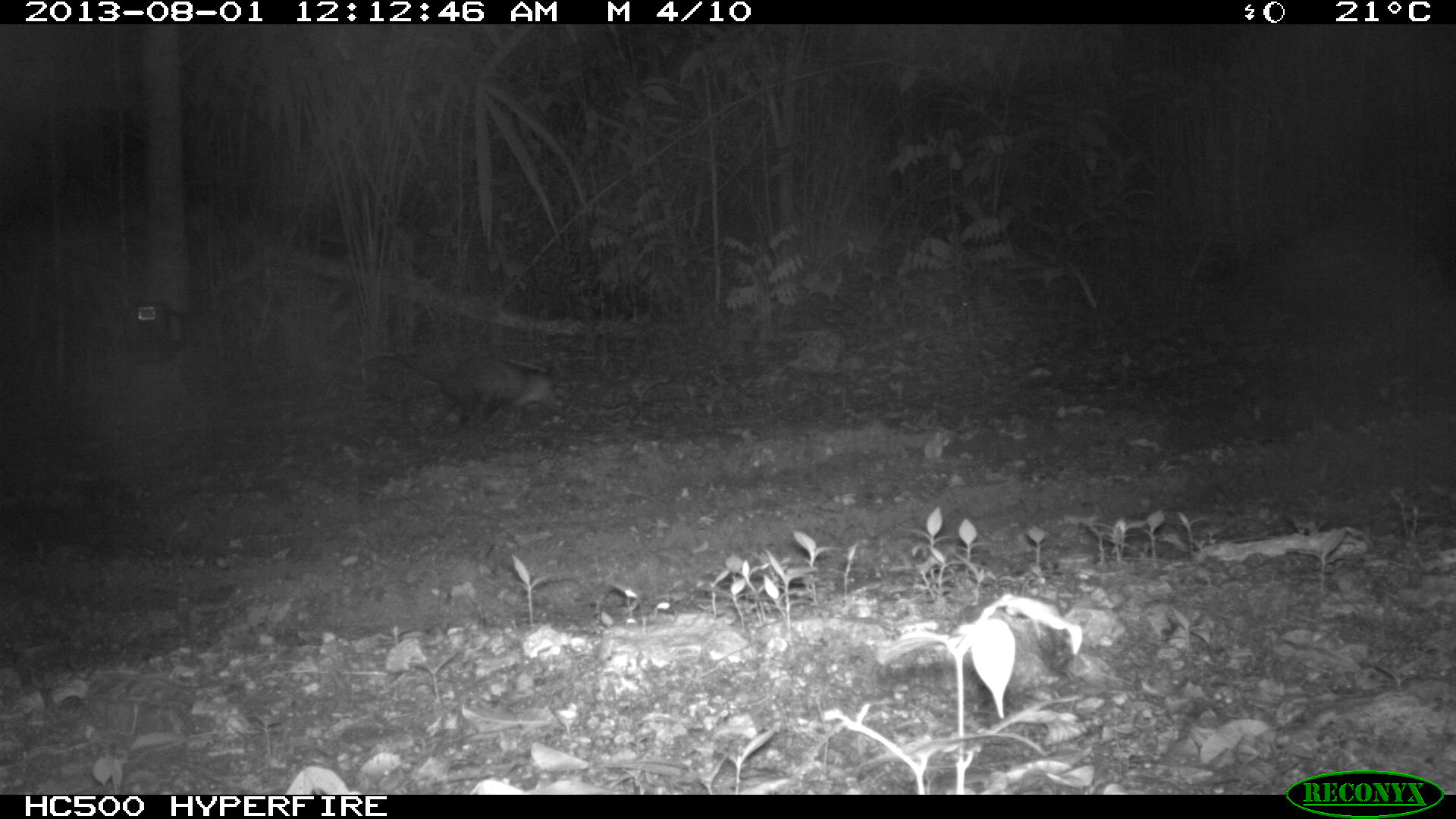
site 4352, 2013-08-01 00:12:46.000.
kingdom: Animalia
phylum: Chordata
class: Mammalia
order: Didelphimorphia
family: Didelphidae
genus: Didelphis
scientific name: Didelphis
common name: american opossums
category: didelphis sp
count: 1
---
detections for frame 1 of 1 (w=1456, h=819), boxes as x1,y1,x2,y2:
didelphis sp: 363,350,568,425